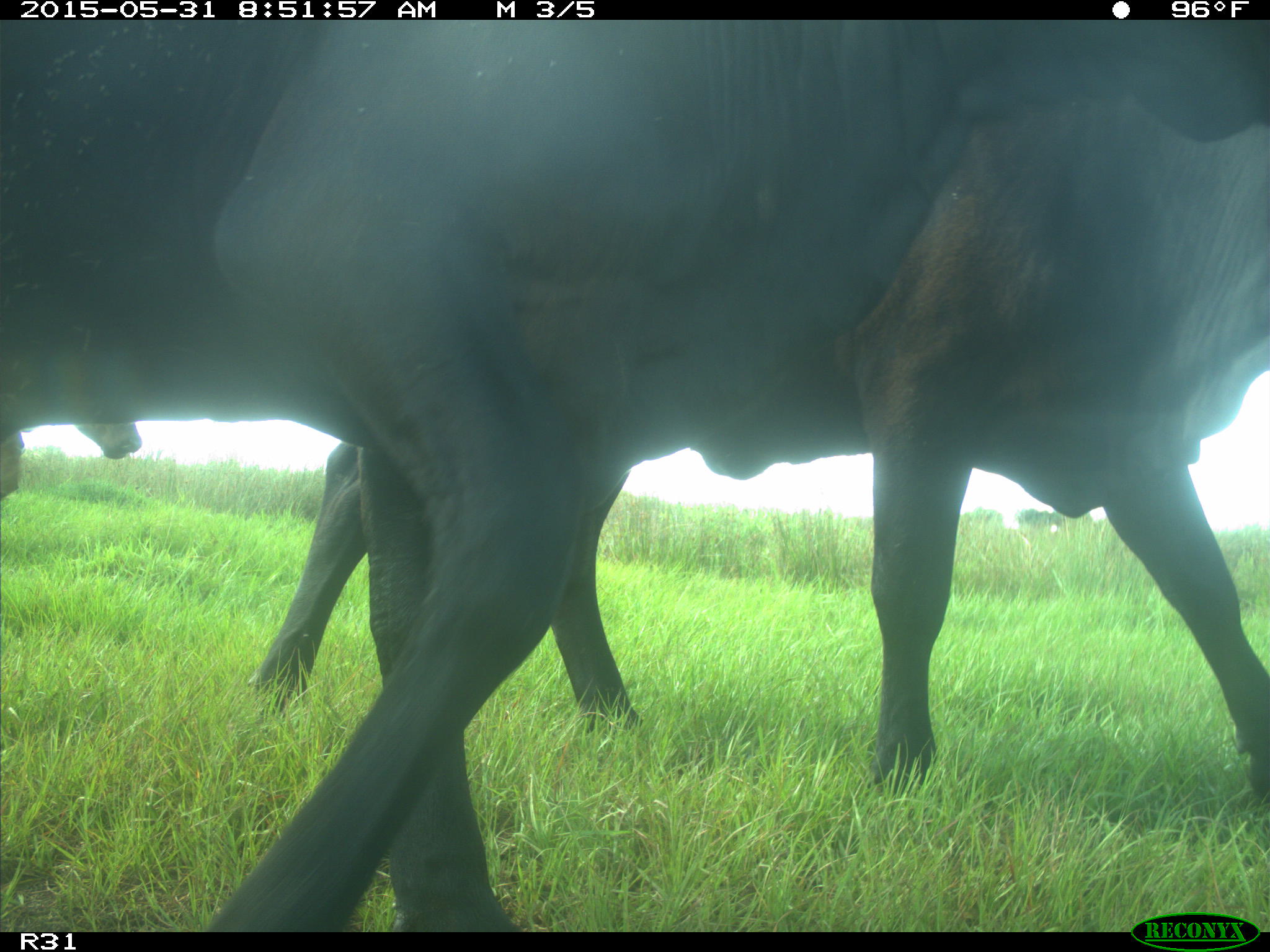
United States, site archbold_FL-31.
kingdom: Animalia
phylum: Chordata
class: Mammalia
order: Artiodactyla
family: Bovidae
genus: Bos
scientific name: Bos taurus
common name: domestic cow